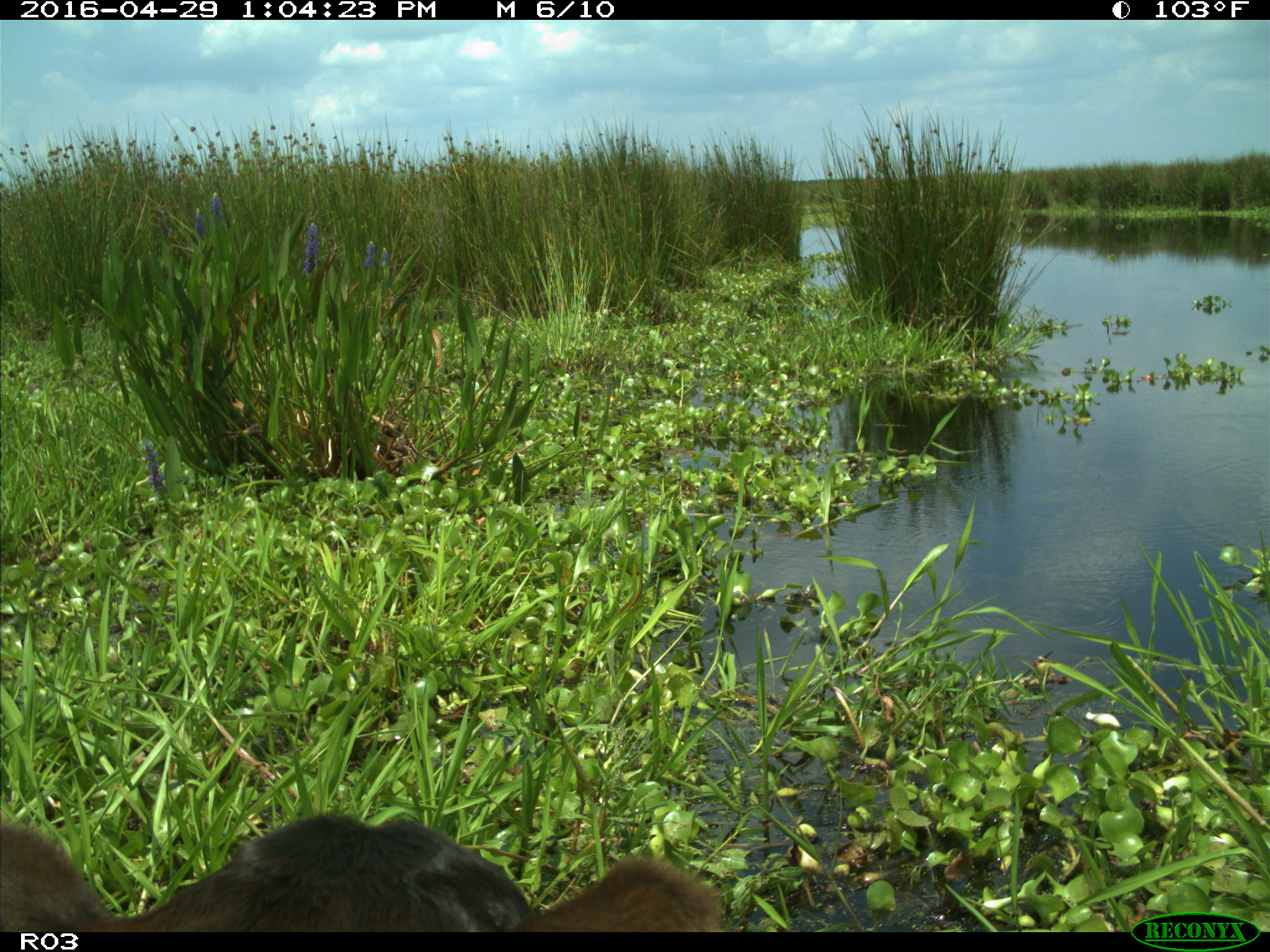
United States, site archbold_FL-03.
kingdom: Animalia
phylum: Chordata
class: Mammalia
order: Artiodactyla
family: Bovidae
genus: Bos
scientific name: Bos taurus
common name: domestic cow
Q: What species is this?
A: Bos taurus (domestic cow).